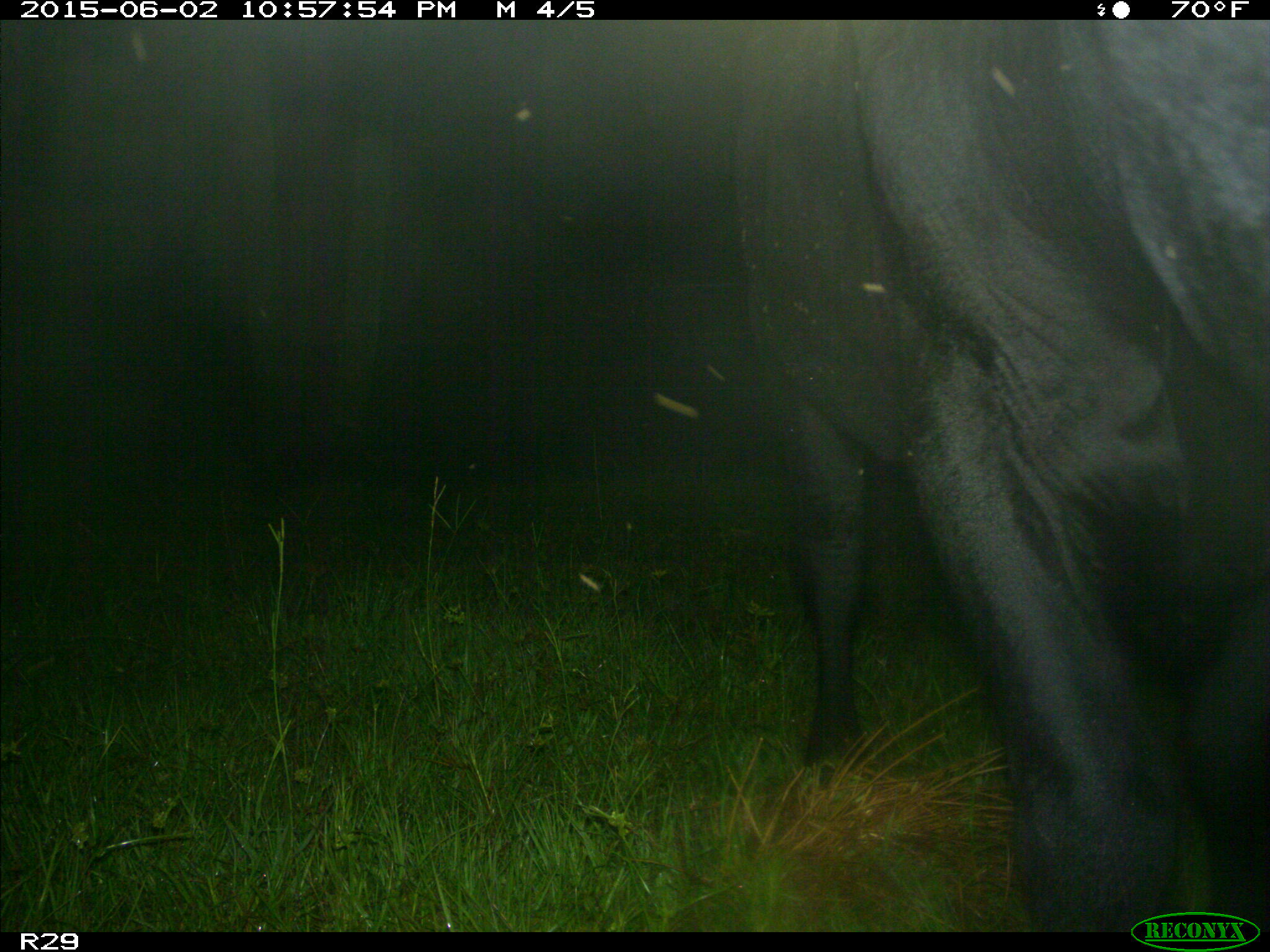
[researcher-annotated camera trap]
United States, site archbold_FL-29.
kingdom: Animalia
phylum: Chordata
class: Mammalia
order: Artiodactyla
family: Bovidae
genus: Bos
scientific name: Bos taurus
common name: domestic cow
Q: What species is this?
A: Bos taurus (domestic cow).